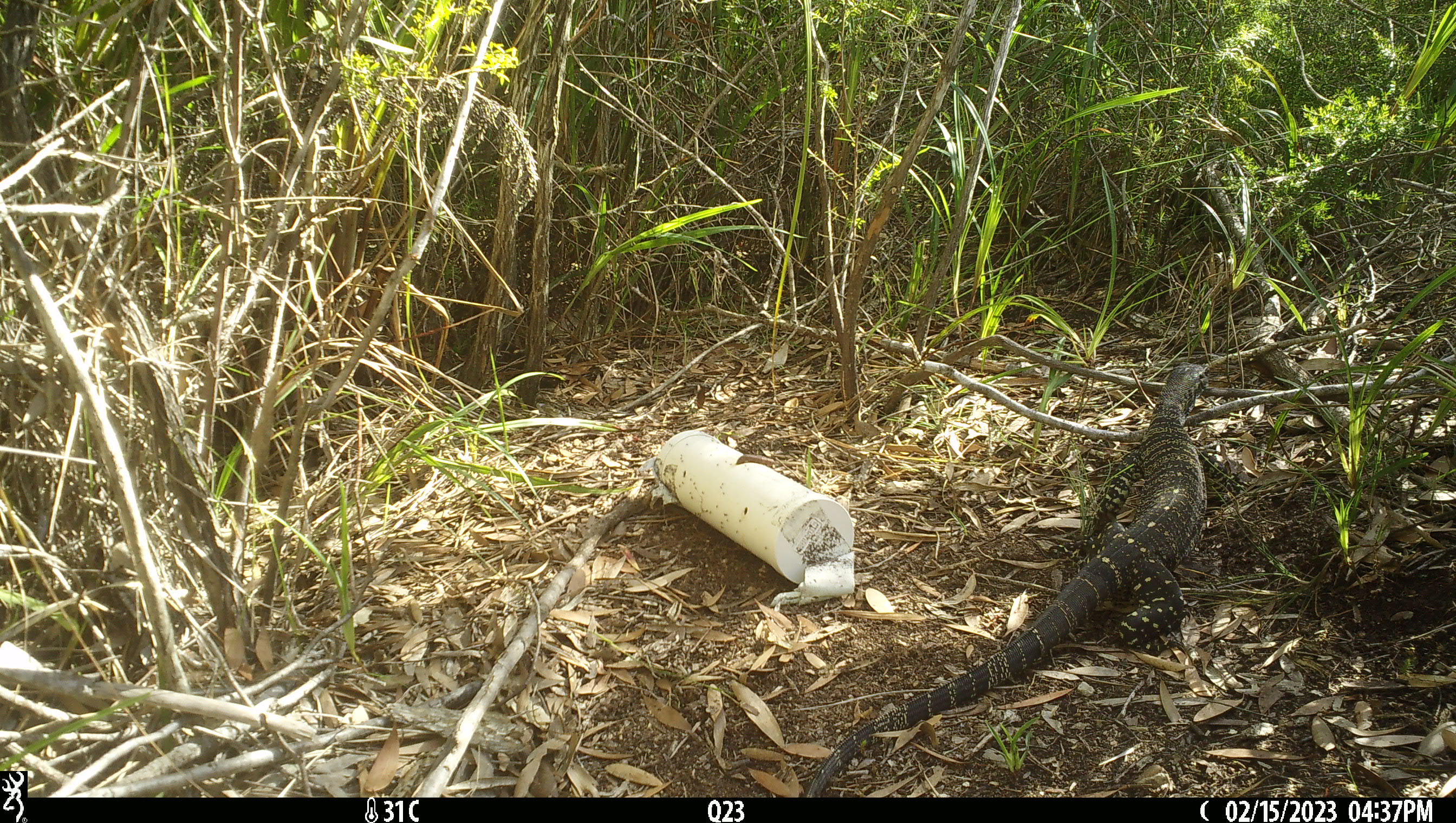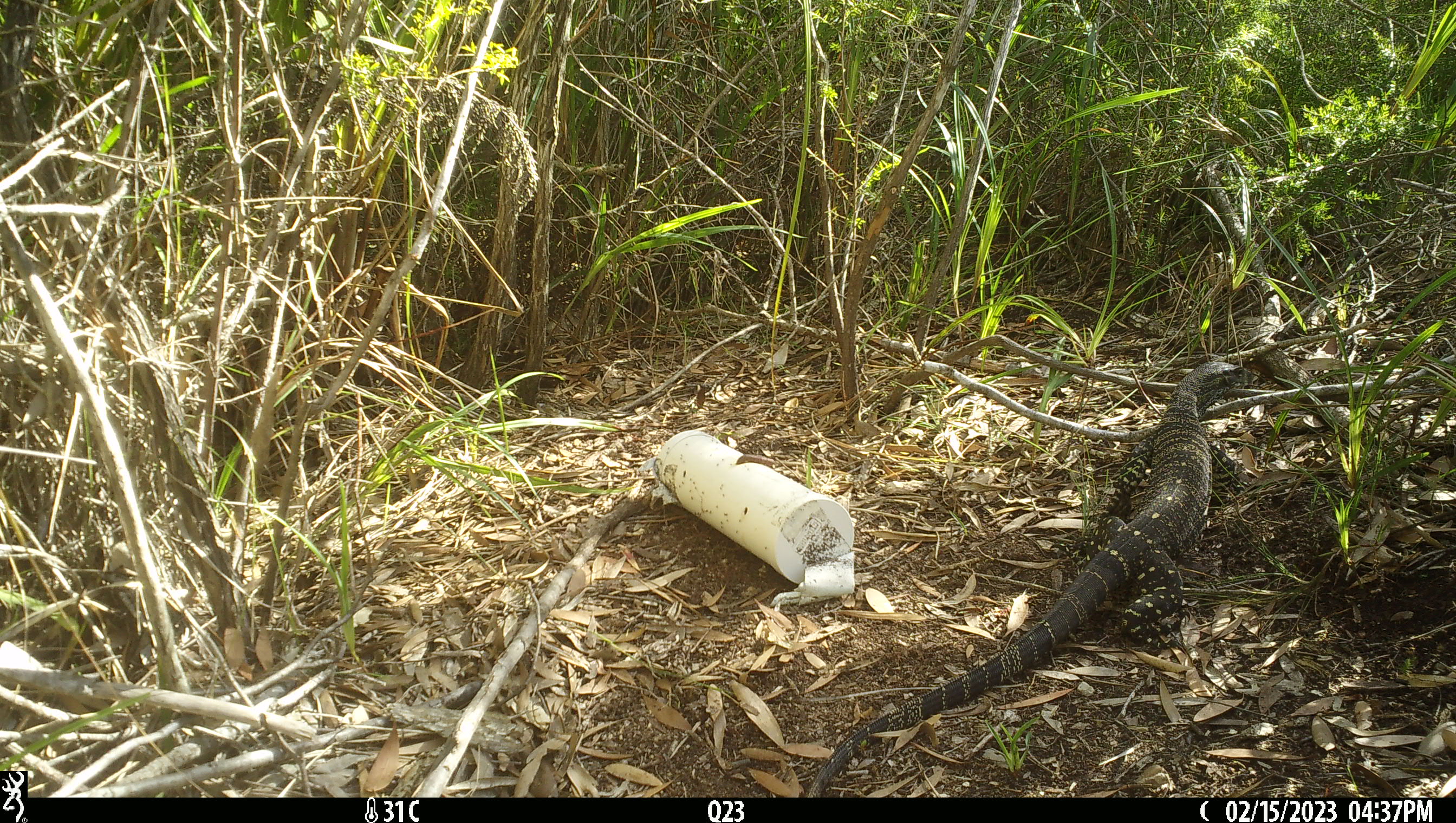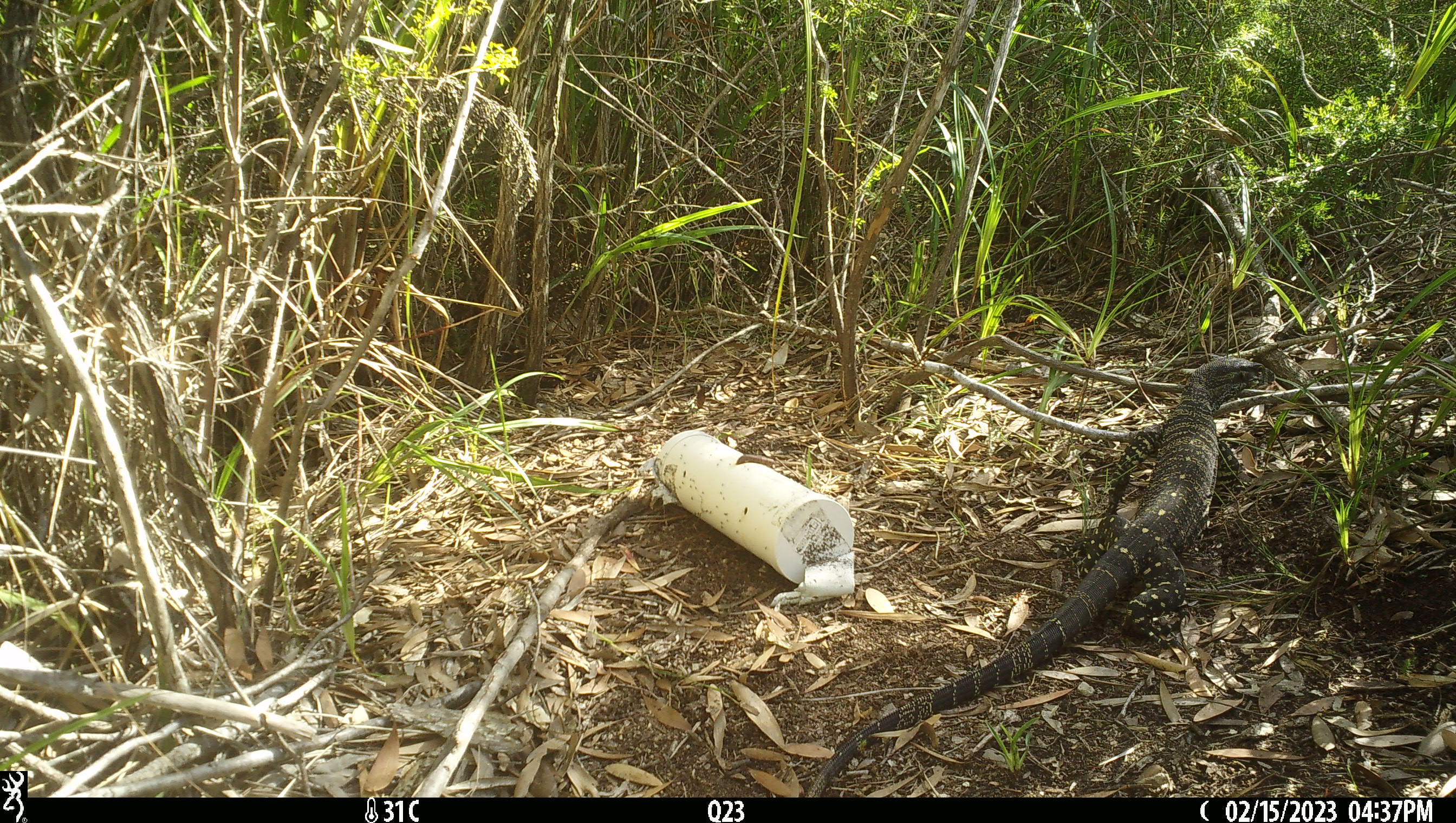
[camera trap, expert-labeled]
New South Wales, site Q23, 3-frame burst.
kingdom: Animalia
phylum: Chordata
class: Reptilia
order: Squamata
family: Varanidae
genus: Varanus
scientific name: Varanus varius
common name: lace monitor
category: goanna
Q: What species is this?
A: Goanna (lace monitor) (Varanus varius).